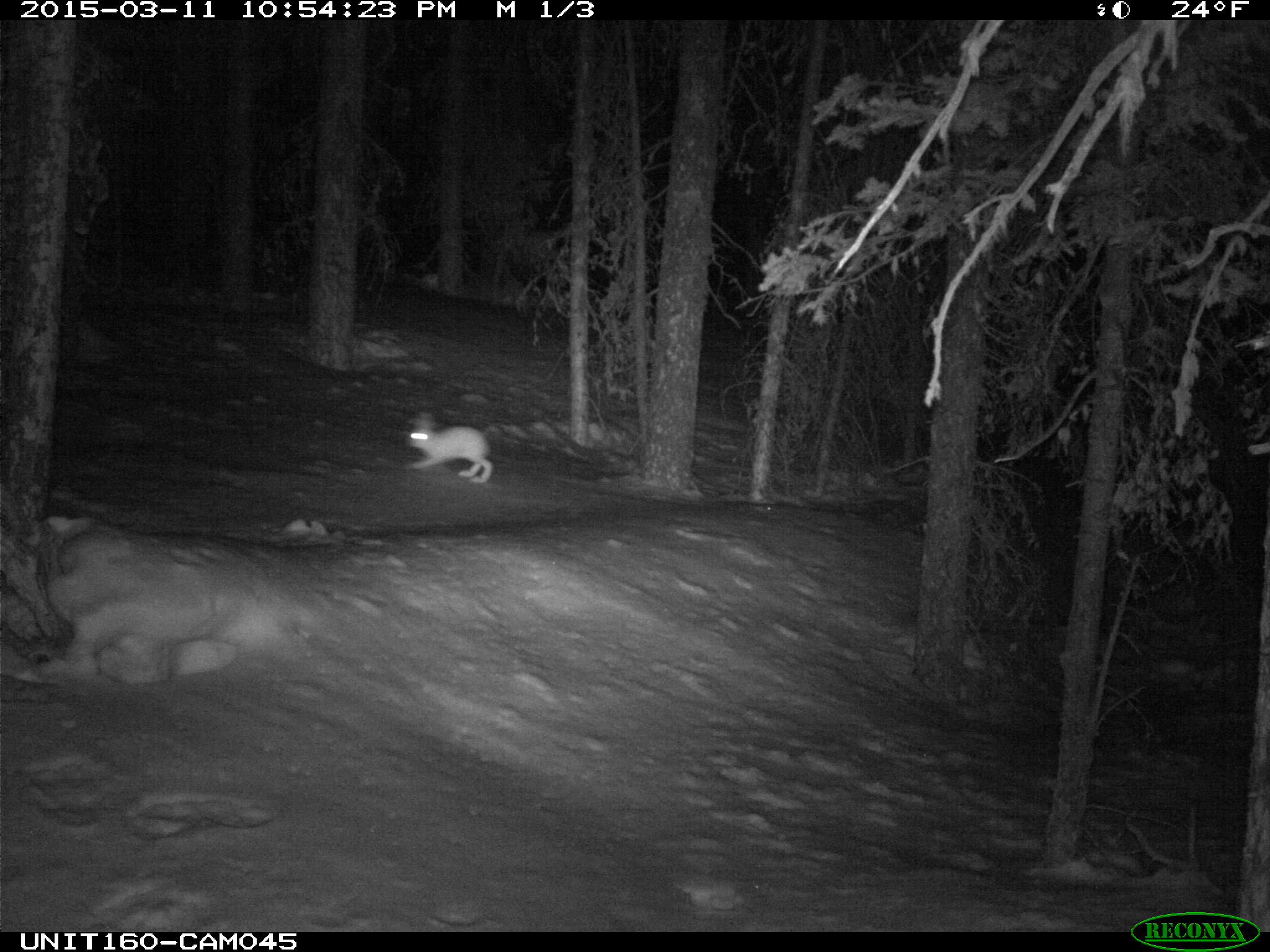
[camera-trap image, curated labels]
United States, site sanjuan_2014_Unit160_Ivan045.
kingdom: Animalia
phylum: Chordata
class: Mammalia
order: Lagomorpha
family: Leporidae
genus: Lepus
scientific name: Lepus americanus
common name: snowshoe hare